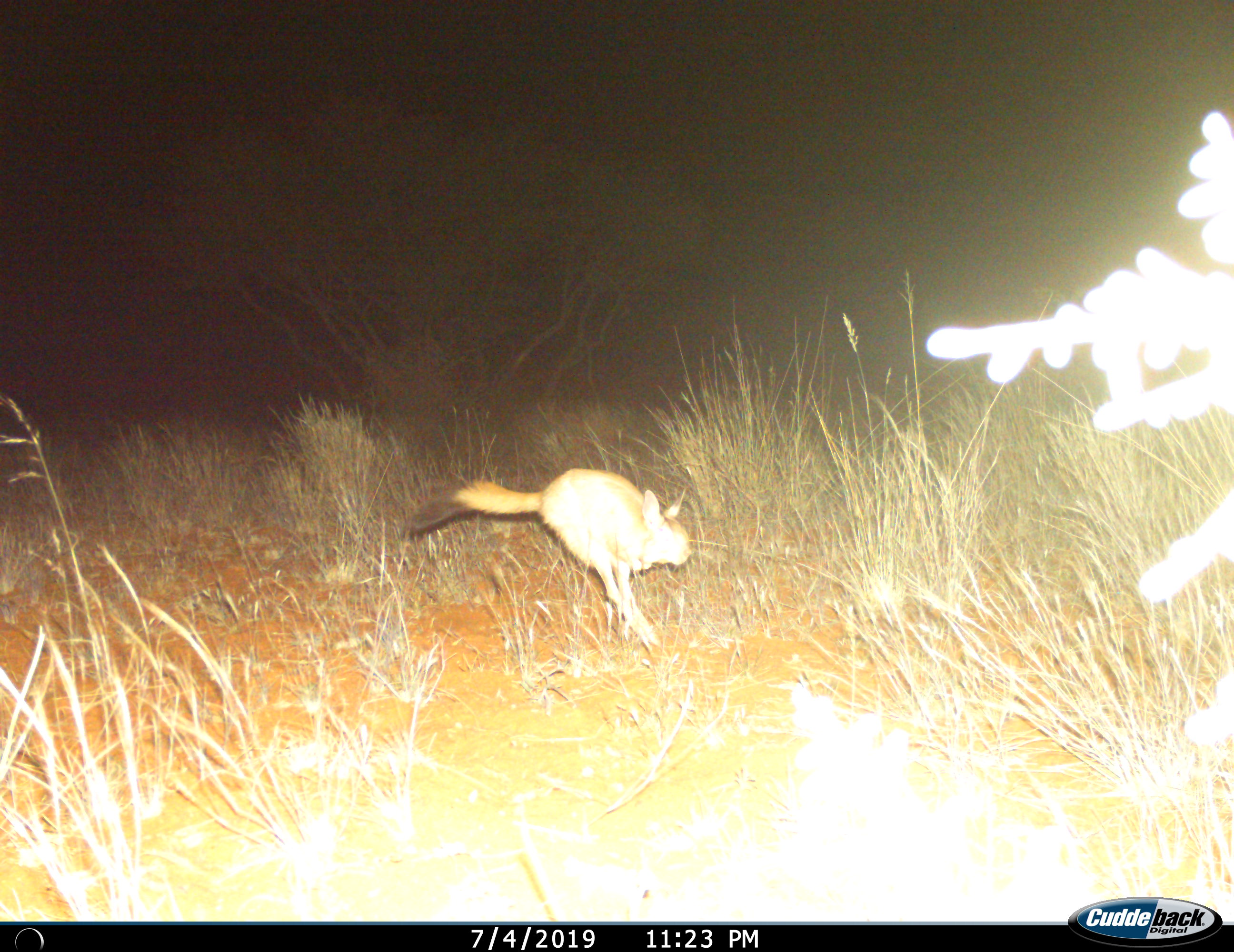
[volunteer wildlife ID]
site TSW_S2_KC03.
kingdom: Animalia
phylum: Chordata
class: Mammalia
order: Rodentia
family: Pedetidae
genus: Pedetes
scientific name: Pedetes capensis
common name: springhare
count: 1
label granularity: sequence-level